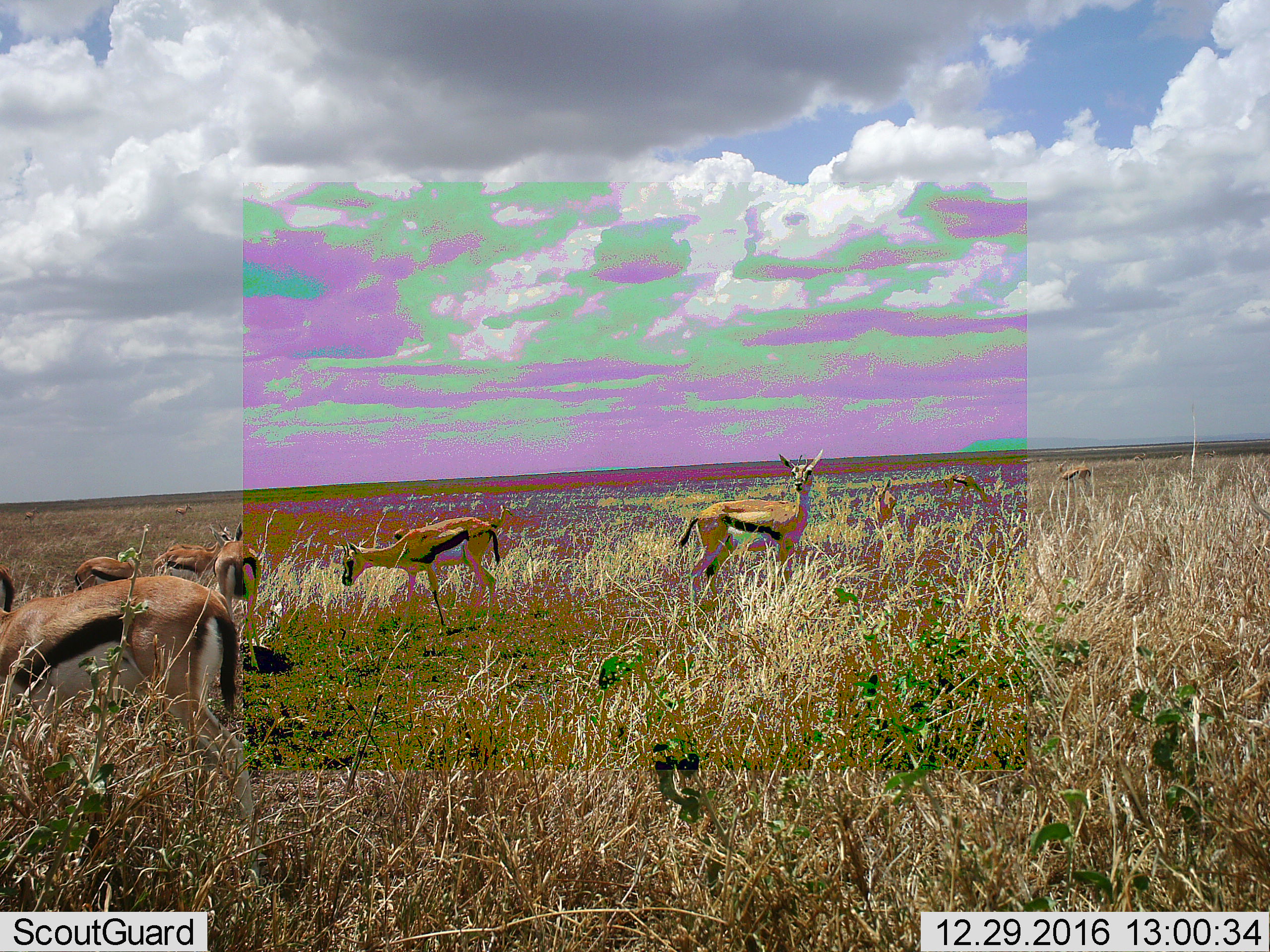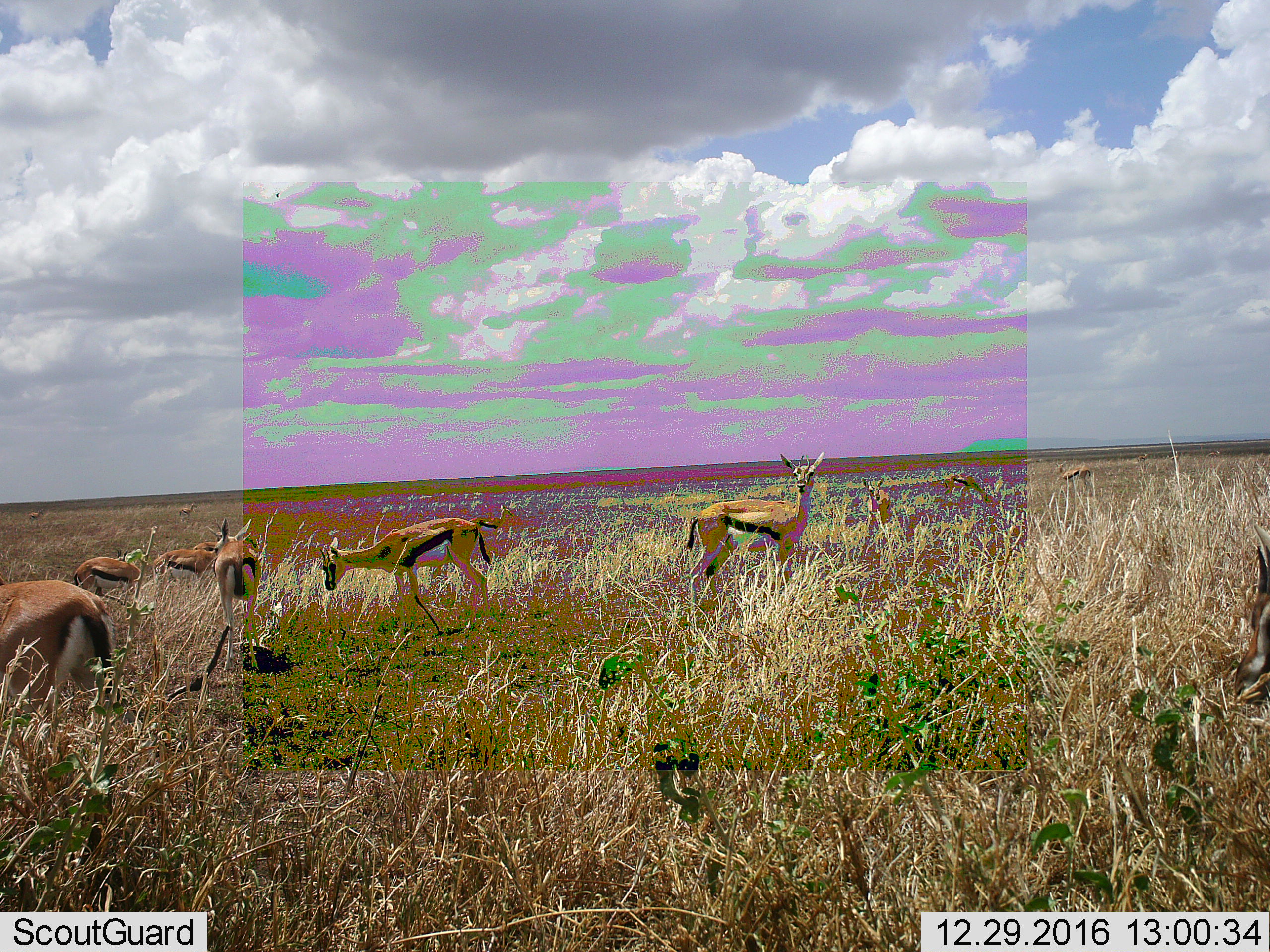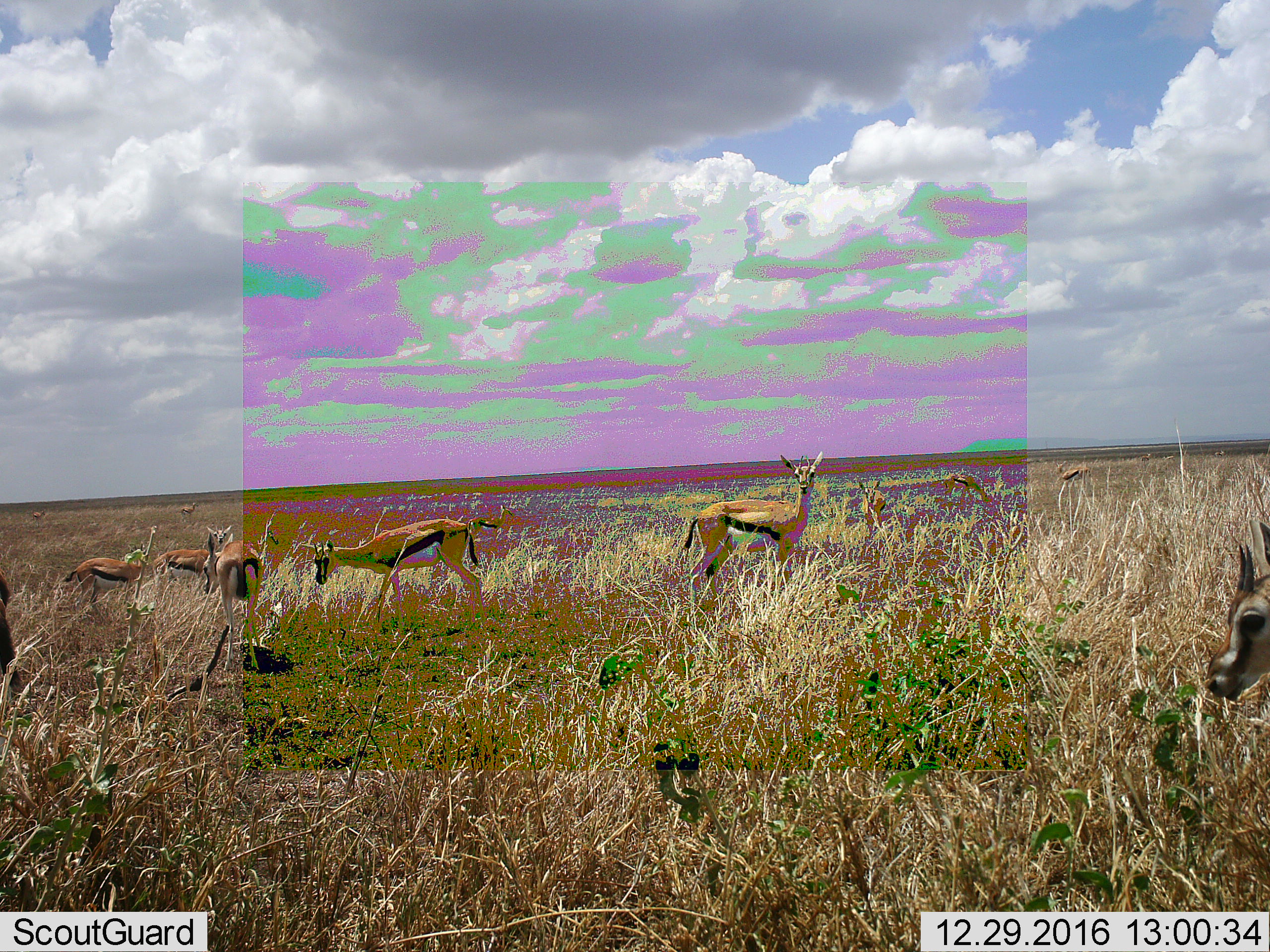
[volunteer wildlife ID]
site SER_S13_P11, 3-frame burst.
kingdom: Animalia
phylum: Chordata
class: Mammalia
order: Artiodactyla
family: Bovidae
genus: Eudorcas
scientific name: Eudorcas thomsonii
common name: thomson's gazelle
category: gazellethomsons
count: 11-50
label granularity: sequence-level